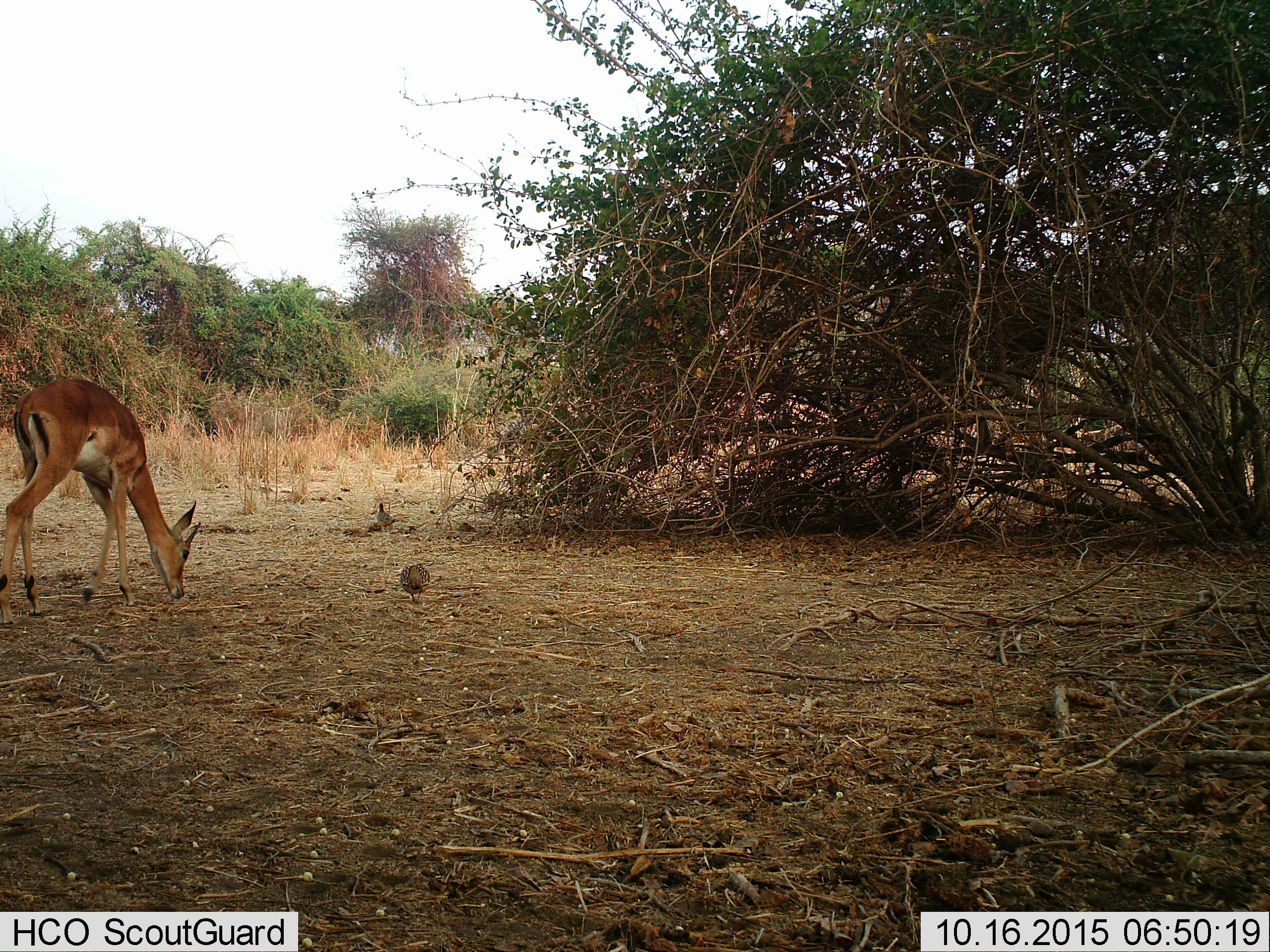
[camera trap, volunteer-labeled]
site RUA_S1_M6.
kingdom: Animalia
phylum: Chordata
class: Mammalia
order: Artiodactyla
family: Bovidae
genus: Aepyceros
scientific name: Aepyceros melampus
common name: impala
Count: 1.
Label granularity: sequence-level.